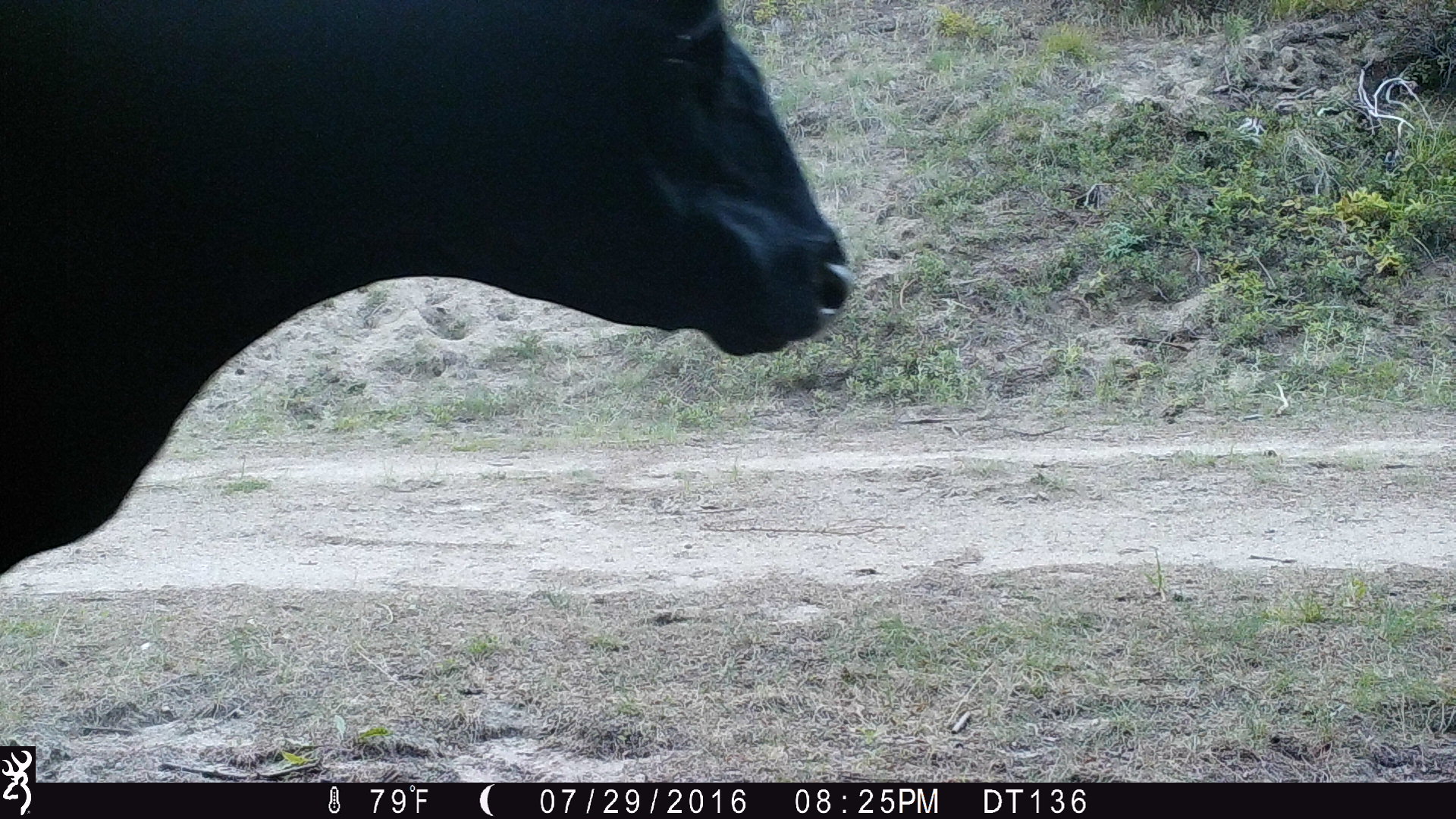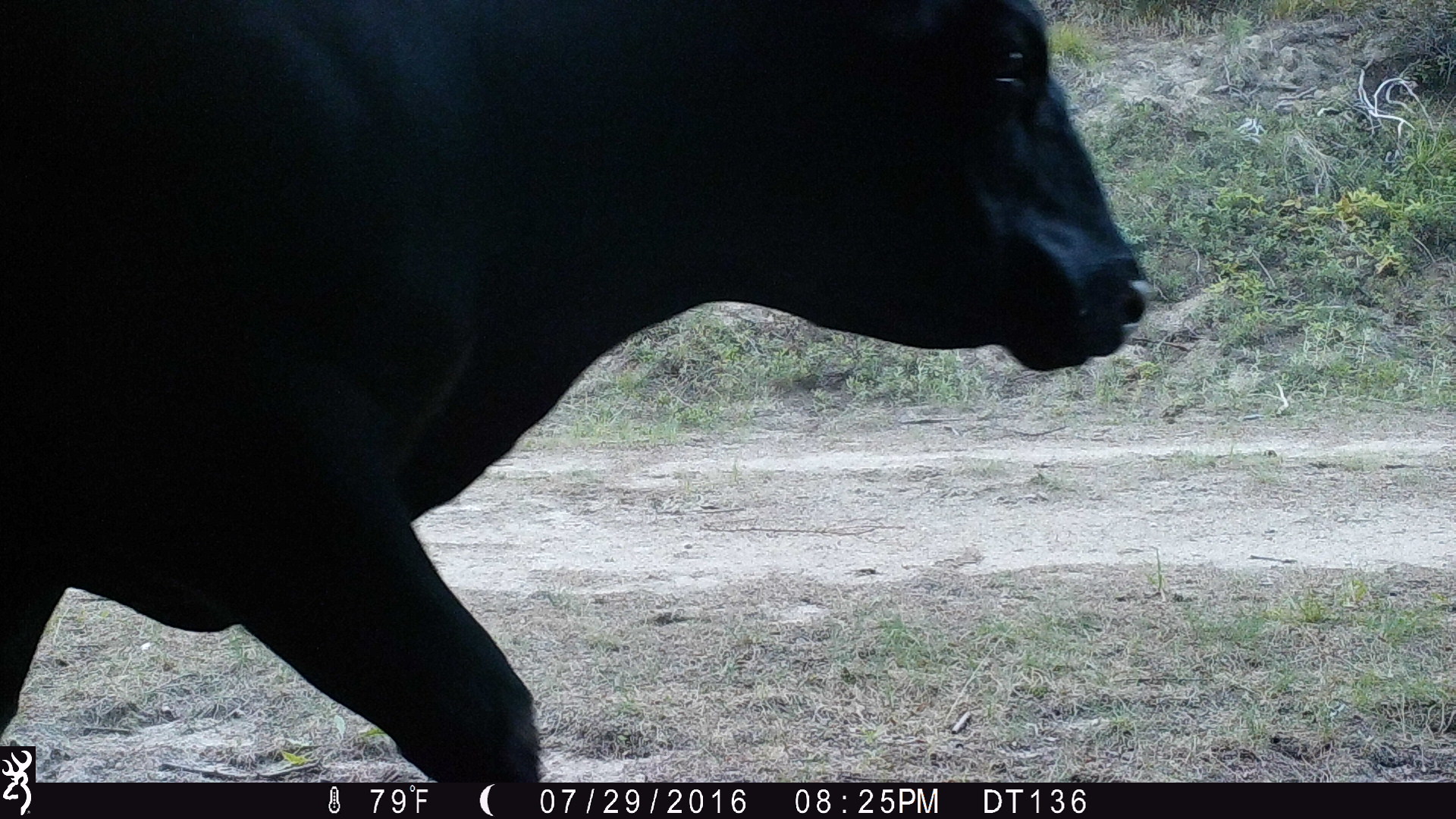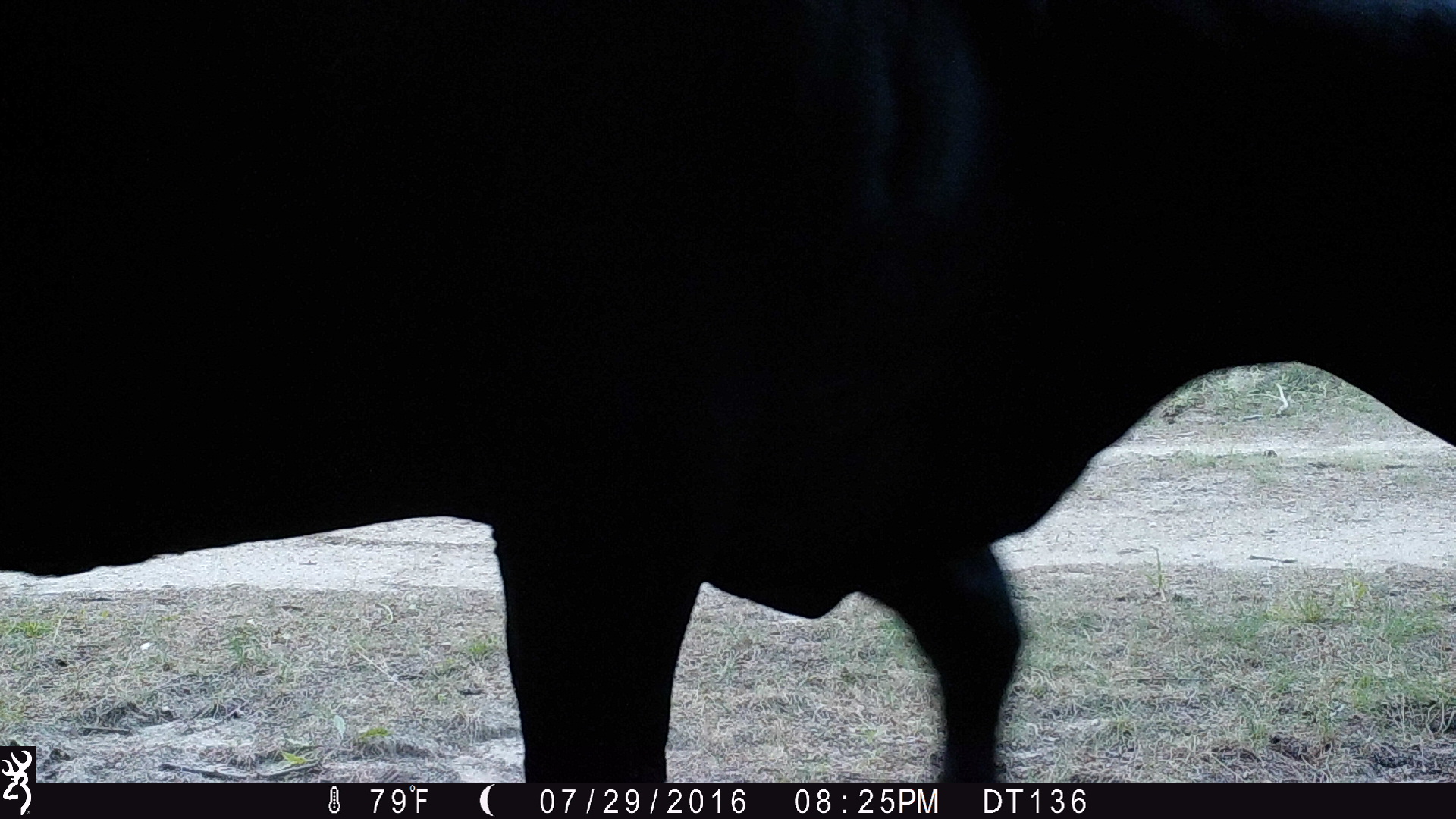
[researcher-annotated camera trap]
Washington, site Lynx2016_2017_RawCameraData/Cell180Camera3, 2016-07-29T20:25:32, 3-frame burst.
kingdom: Animalia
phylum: Chordata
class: Mammalia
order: Artiodactyla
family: Bovidae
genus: Bos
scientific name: Bos taurus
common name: domestic cattle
Domestic cattle (Bos taurus). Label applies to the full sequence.